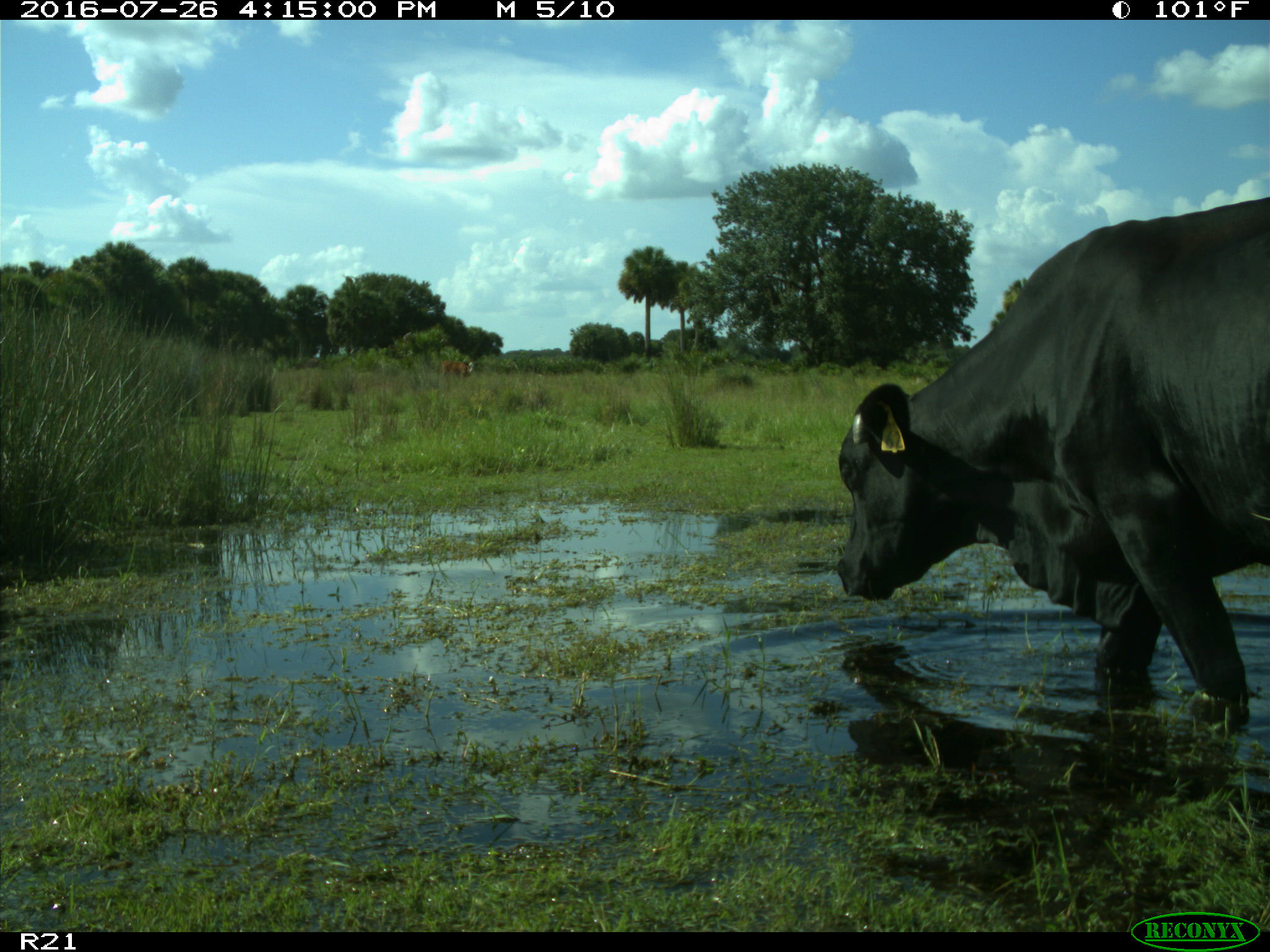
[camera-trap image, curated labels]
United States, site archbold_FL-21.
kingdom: Animalia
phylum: Chordata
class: Mammalia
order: Artiodactyla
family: Bovidae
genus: Bos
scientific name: Bos taurus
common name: domestic cow